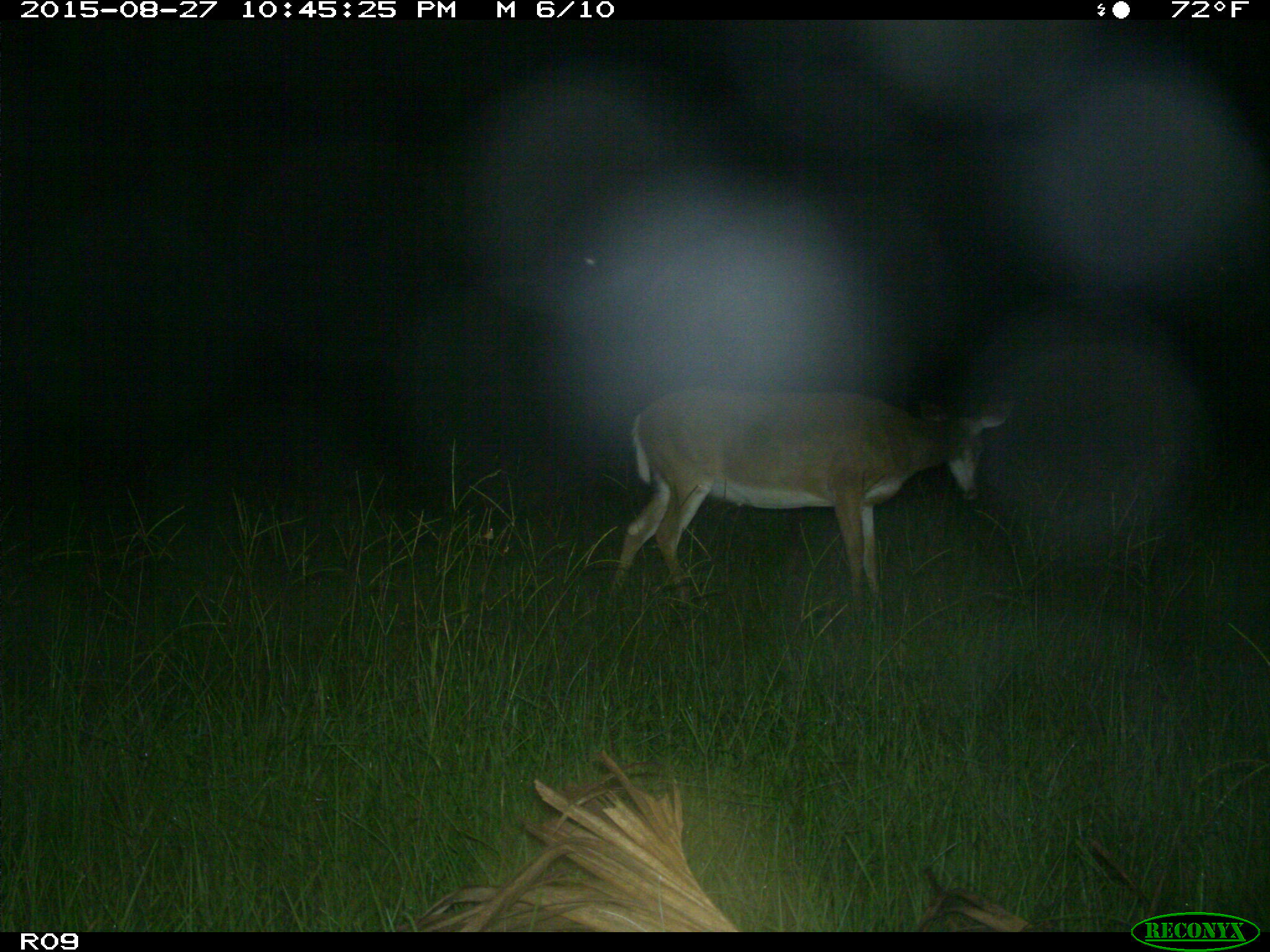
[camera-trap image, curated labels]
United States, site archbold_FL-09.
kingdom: Animalia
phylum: Chordata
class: Mammalia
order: Artiodactyla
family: Cervidae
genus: Odocoileus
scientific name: Odocoileus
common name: deer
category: unidentified deer